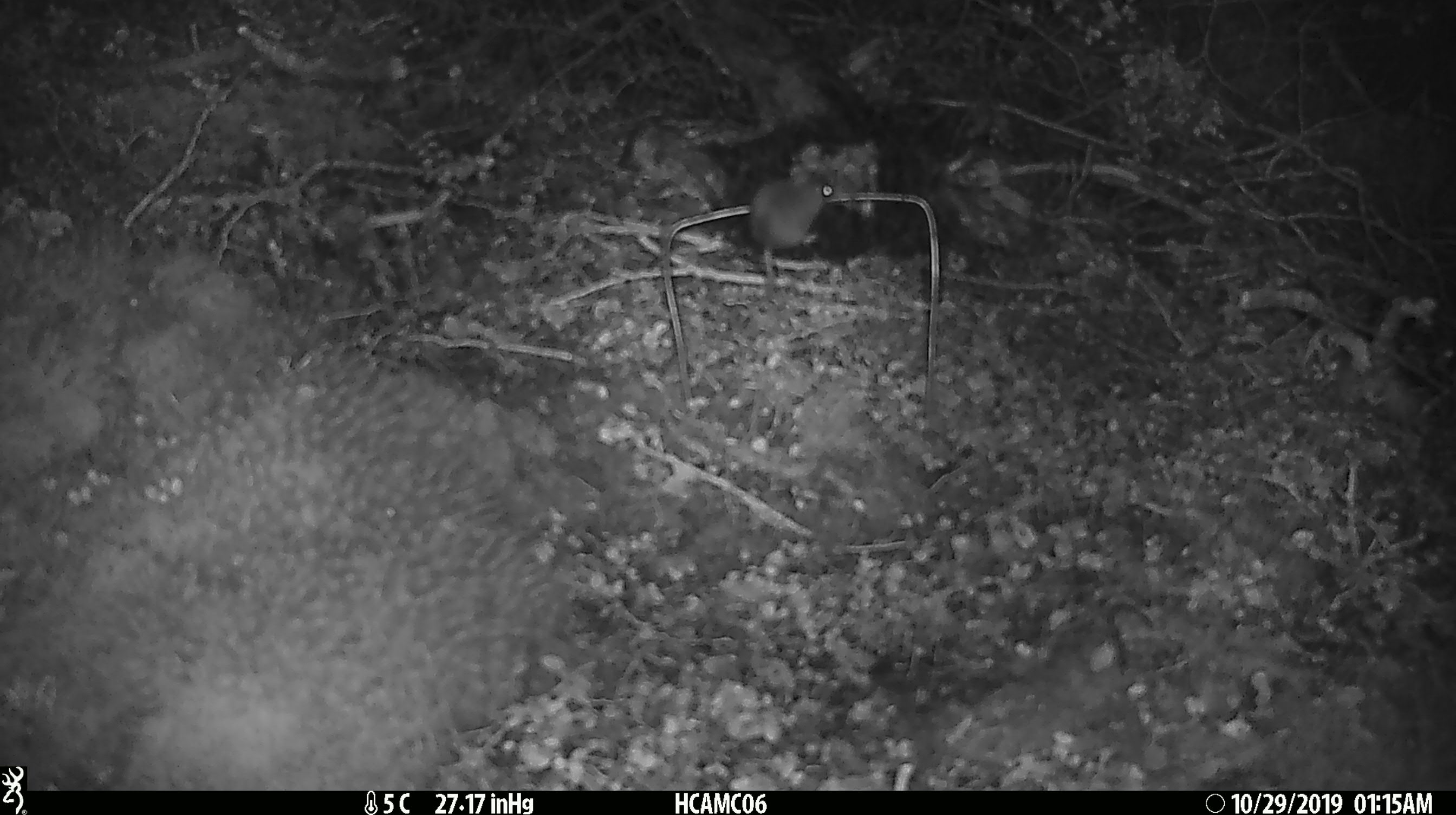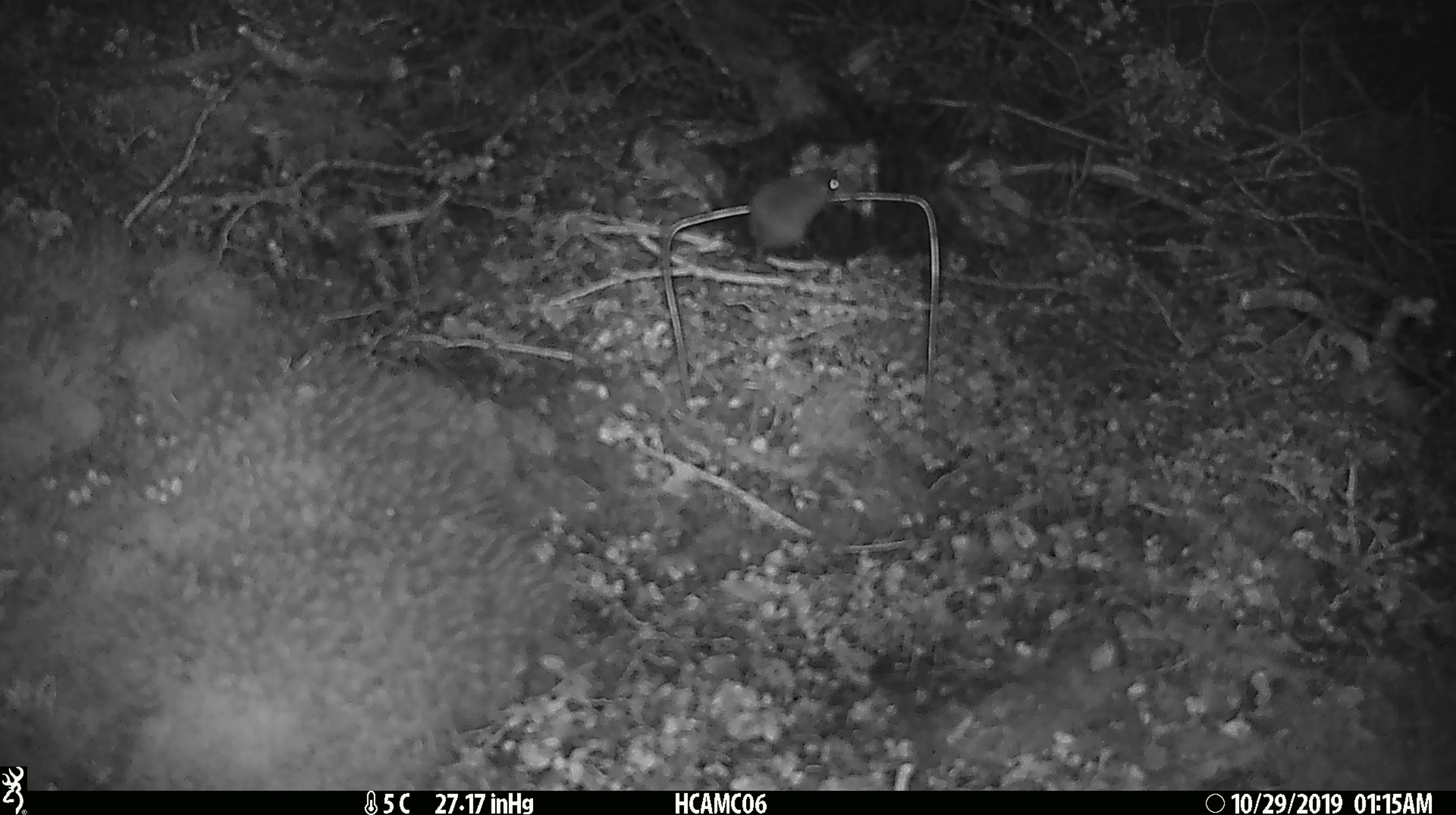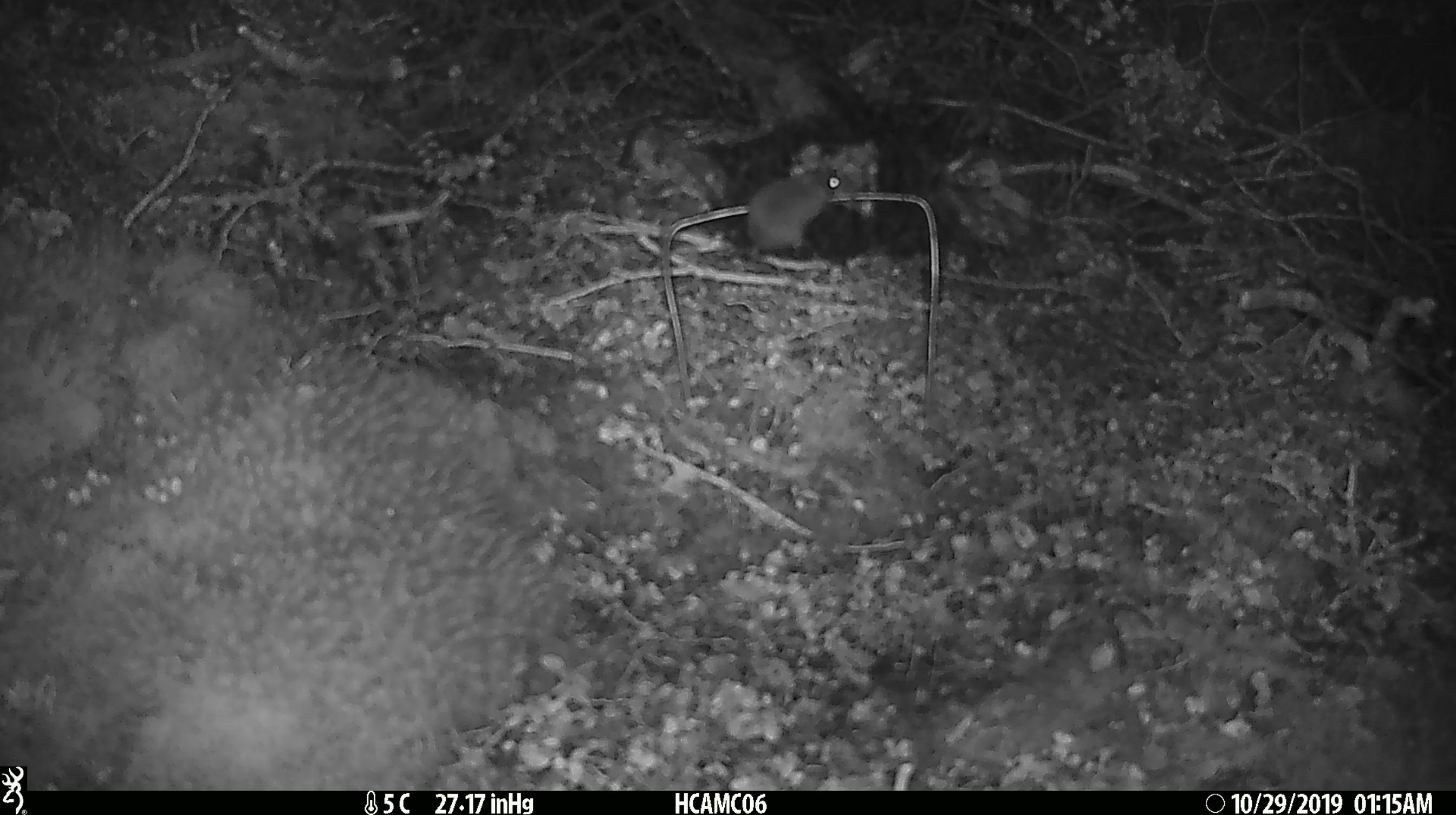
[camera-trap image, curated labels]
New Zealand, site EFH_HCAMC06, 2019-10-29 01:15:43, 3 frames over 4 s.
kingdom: Animalia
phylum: Chordata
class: Mammalia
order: Rodentia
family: Muridae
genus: Mus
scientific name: Mus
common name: mouse